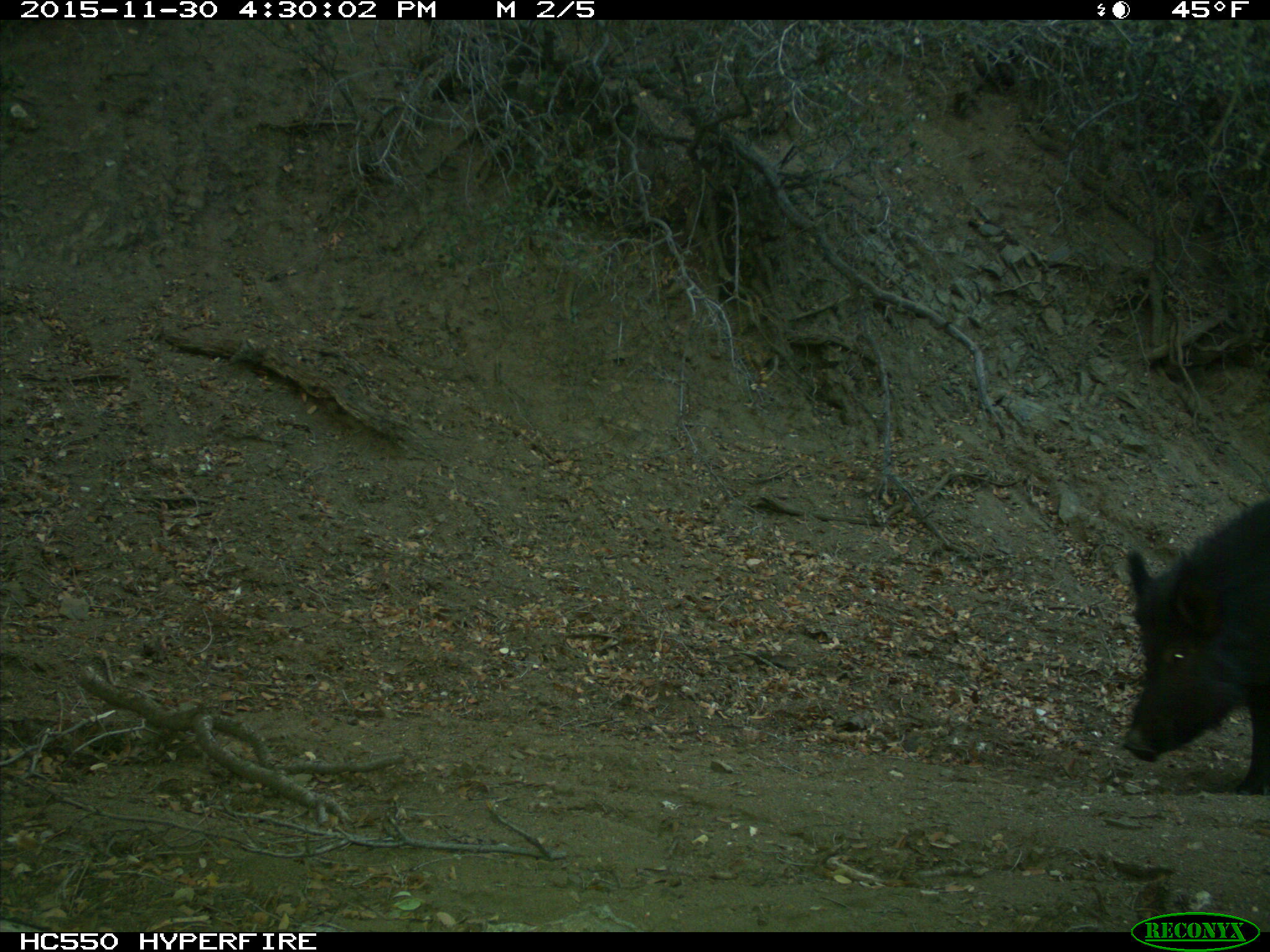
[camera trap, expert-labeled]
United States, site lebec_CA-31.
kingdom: Animalia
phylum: Chordata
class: Mammalia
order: Artiodactyla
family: Suidae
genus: Sus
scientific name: Sus scrofa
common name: wild boar